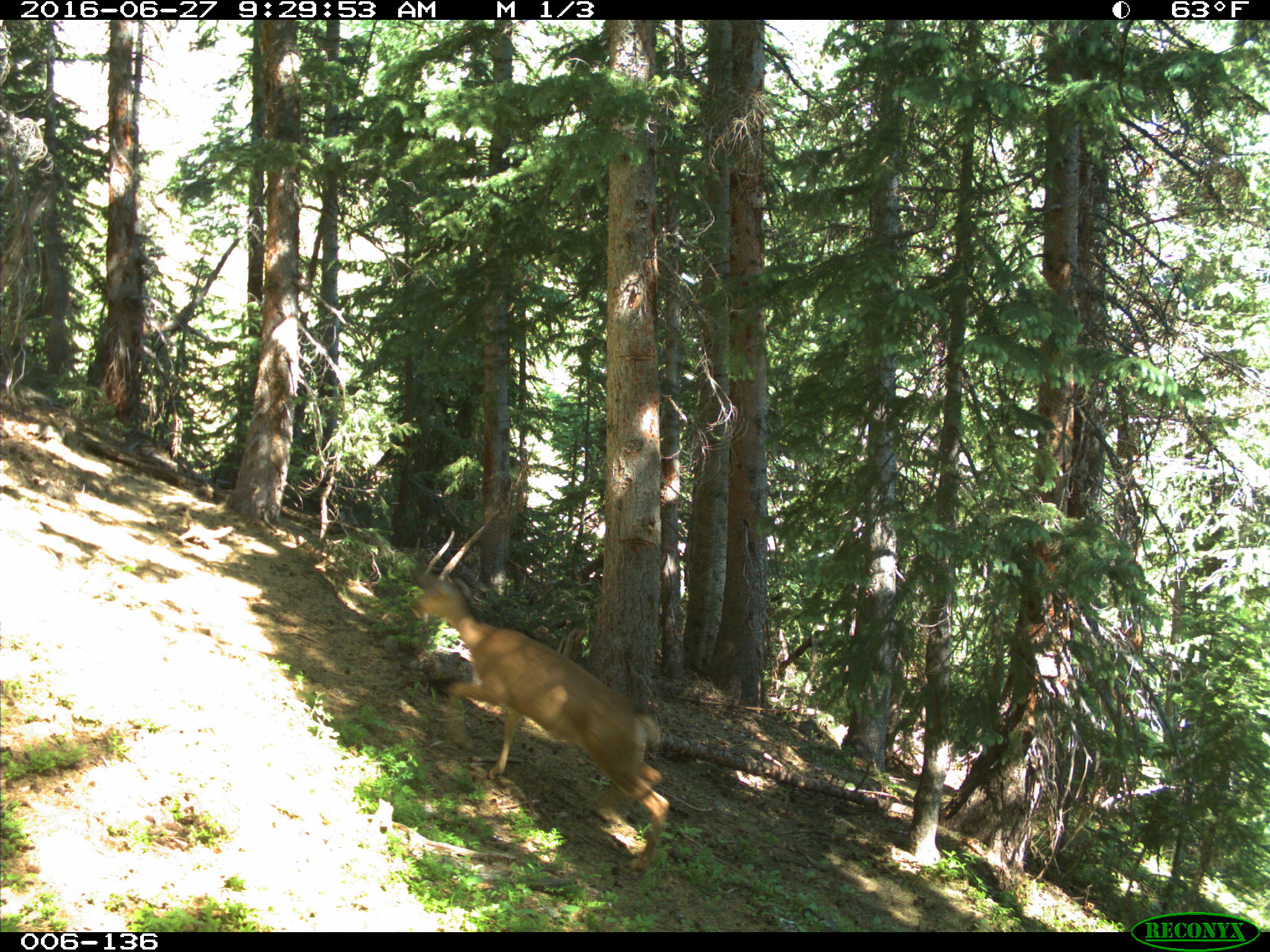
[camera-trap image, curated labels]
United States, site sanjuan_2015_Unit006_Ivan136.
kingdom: Animalia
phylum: Chordata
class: Mammalia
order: Artiodactyla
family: Cervidae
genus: Odocoileus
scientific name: Odocoileus hemionus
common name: mule deer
Odocoileus hemionus (mule deer).